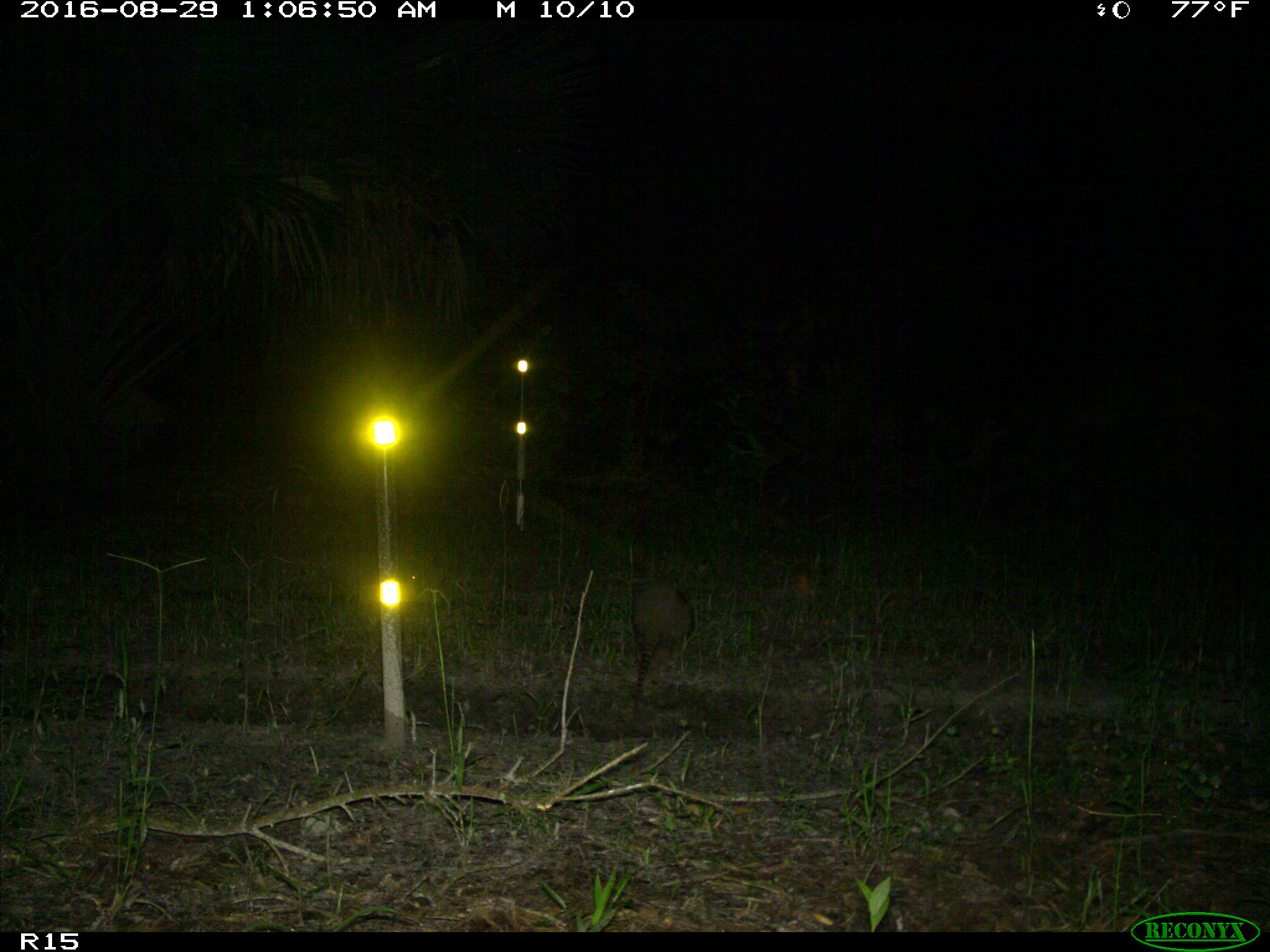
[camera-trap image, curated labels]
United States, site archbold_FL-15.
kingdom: Animalia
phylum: Chordata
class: Mammalia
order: Cingulata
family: Dasypodidae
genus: Dasypus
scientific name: Dasypus novemcinctus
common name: nine-banded armadillo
Dasypus novemcinctus (nine-banded armadillo).